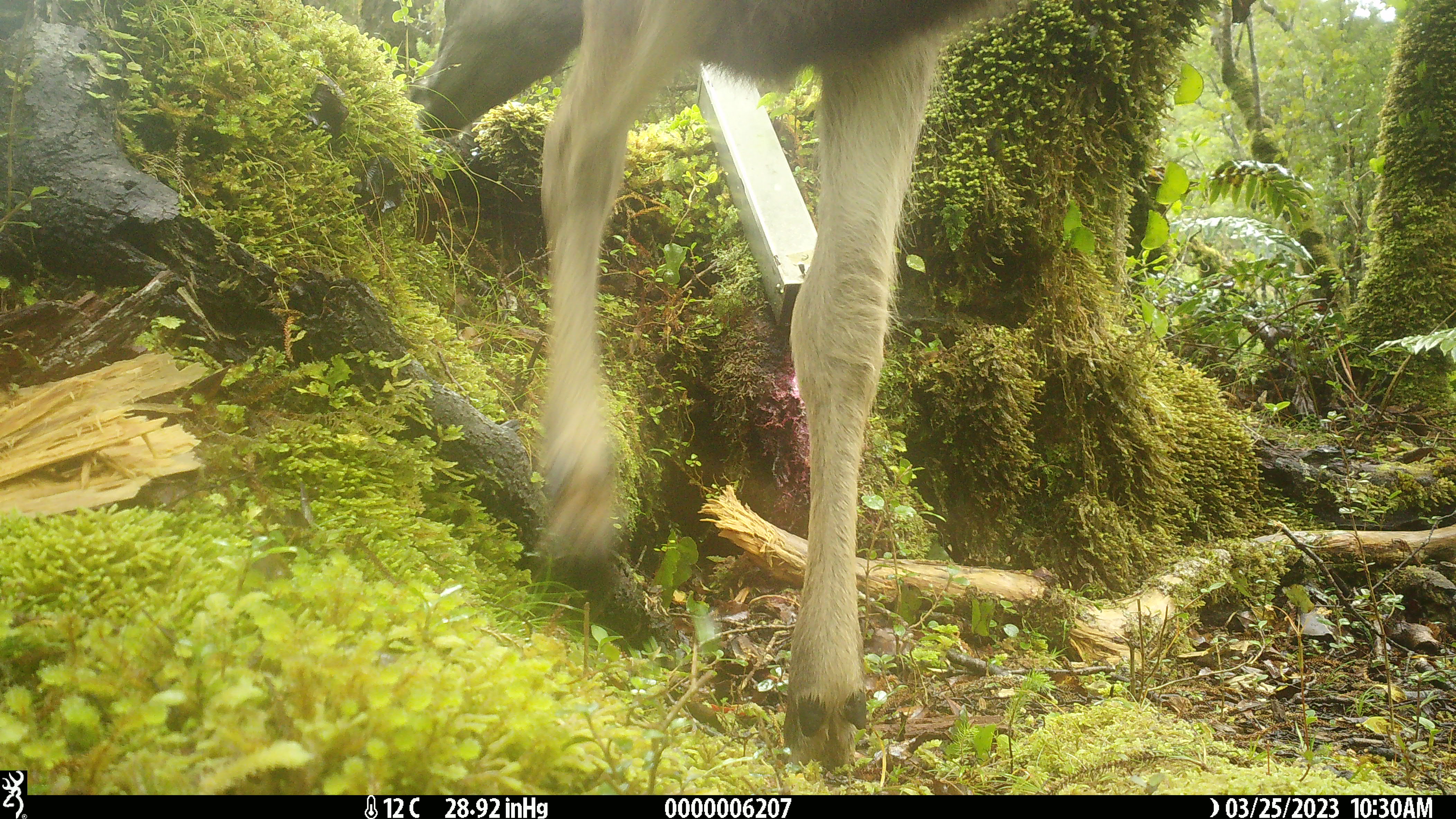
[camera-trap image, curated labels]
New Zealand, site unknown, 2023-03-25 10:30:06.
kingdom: Animalia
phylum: Chordata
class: Mammalia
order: Artiodactyla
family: Cervidae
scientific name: Cervidae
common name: deer